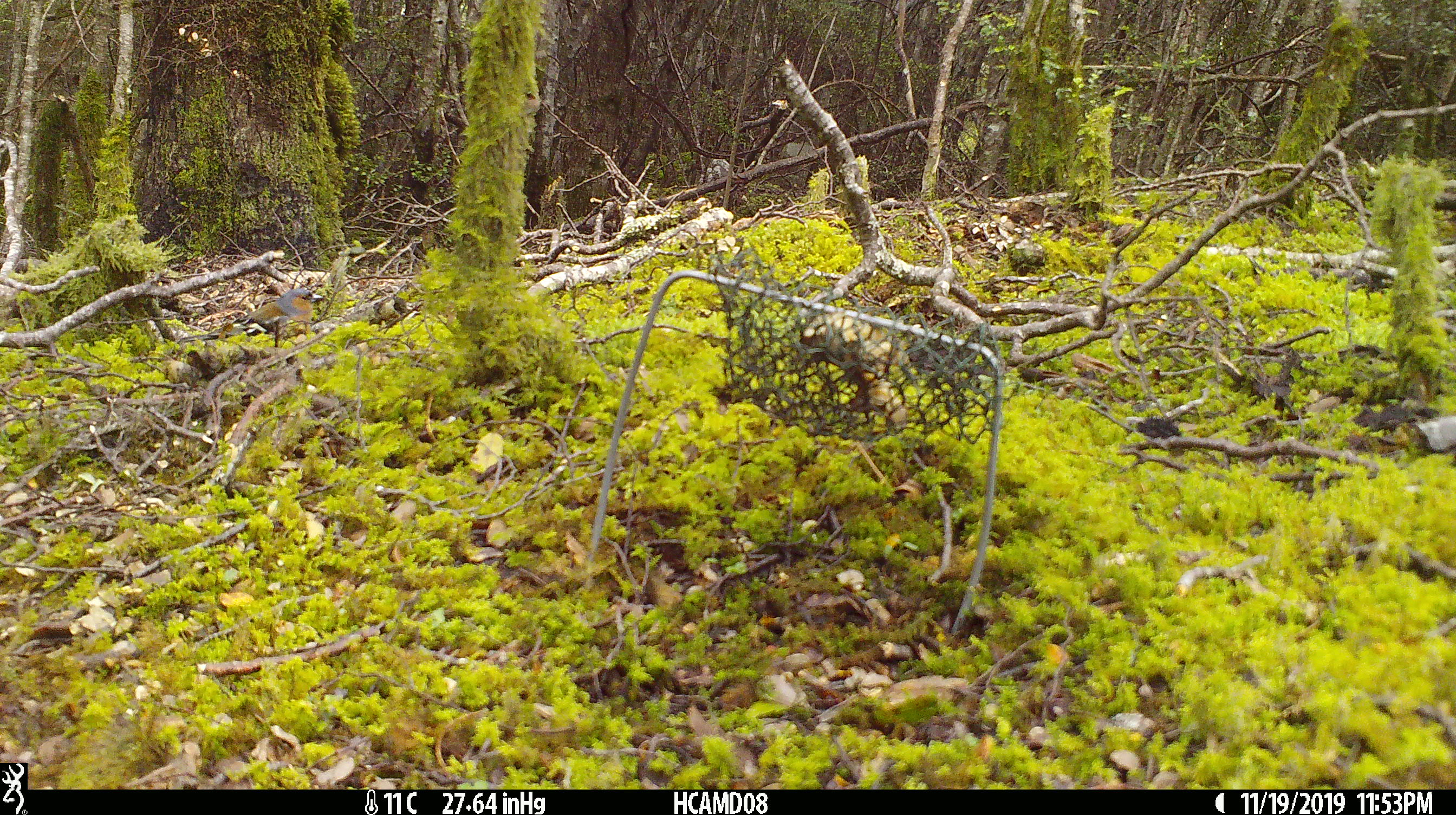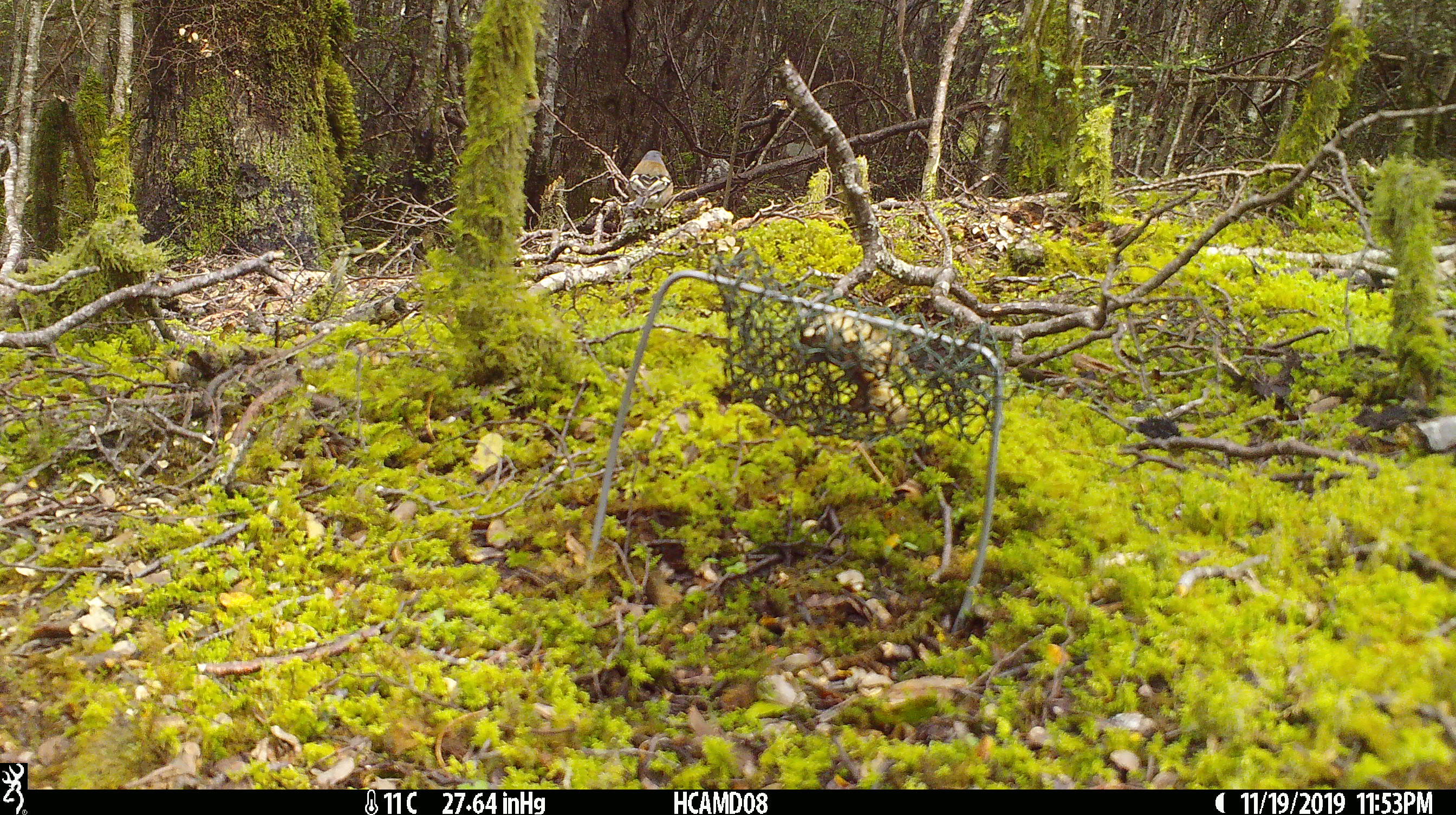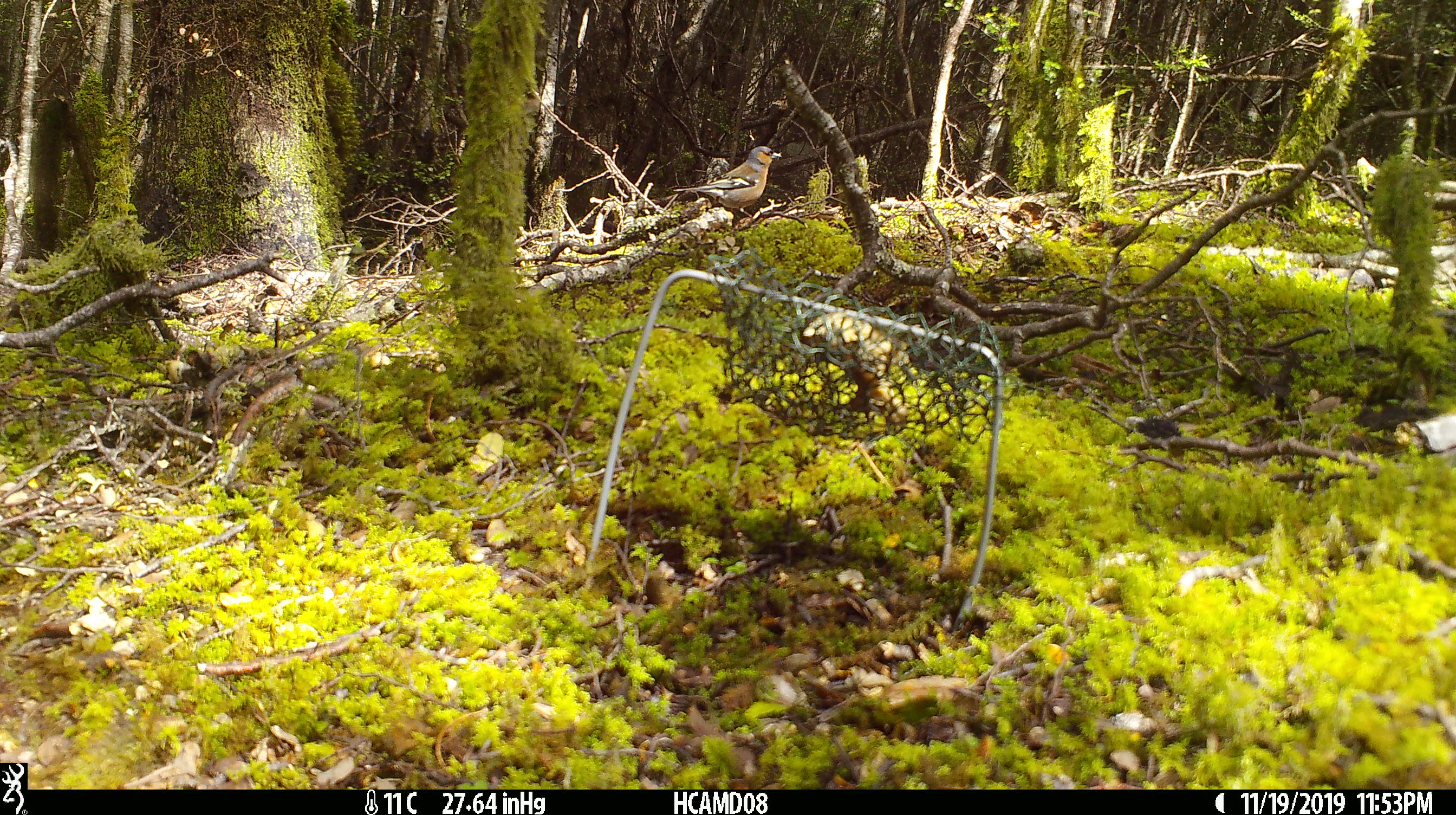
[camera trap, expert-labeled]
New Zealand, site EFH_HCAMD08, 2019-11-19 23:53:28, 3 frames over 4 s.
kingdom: Animalia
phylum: Chordata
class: Aves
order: Passeriformes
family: Fringillidae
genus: Fringilla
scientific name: Fringilla coelebs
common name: common chaffinch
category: chaffinch